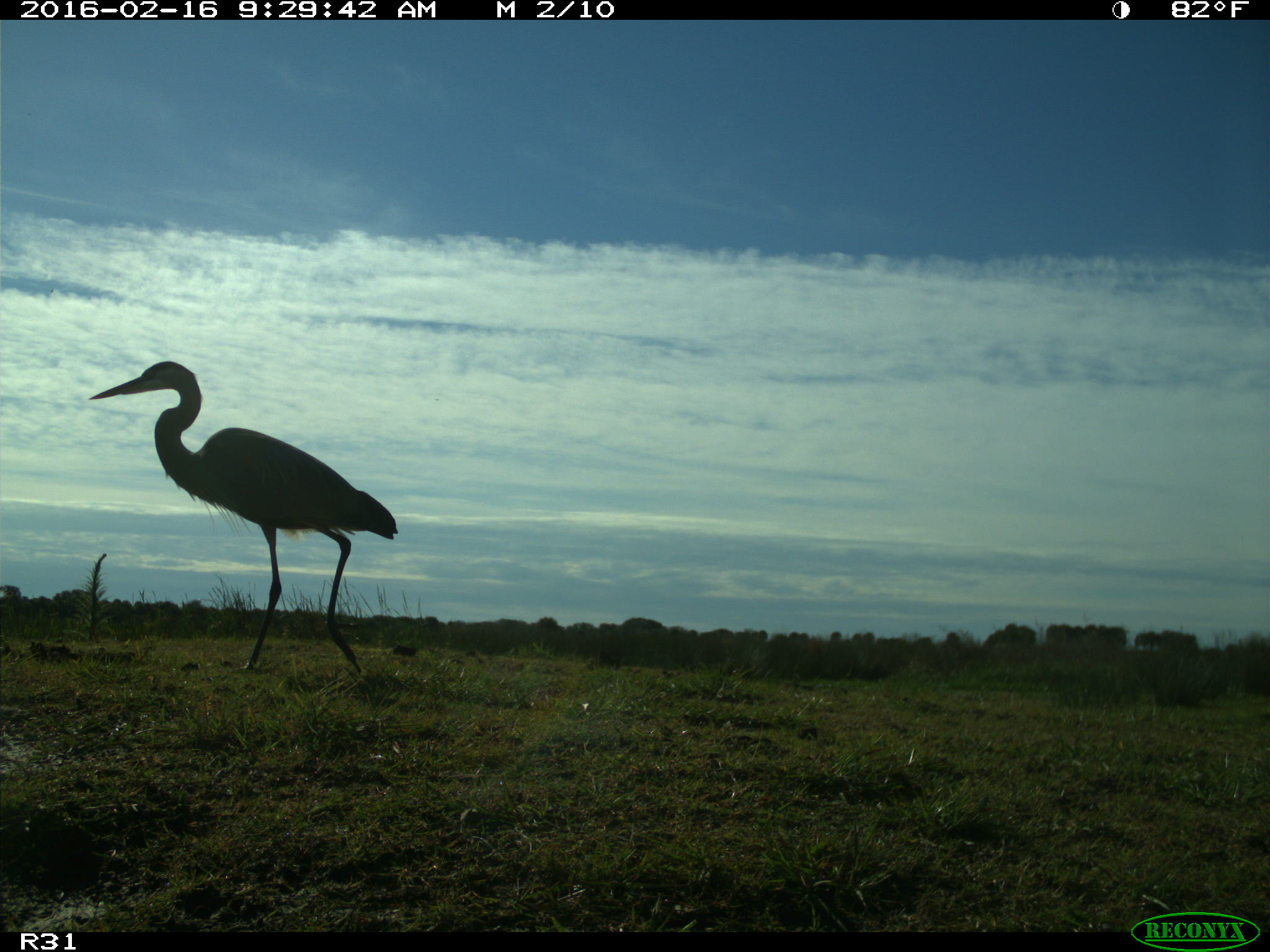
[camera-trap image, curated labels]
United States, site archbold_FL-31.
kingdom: Animalia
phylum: Chordata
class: Aves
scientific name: Aves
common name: birds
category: unidentified bird